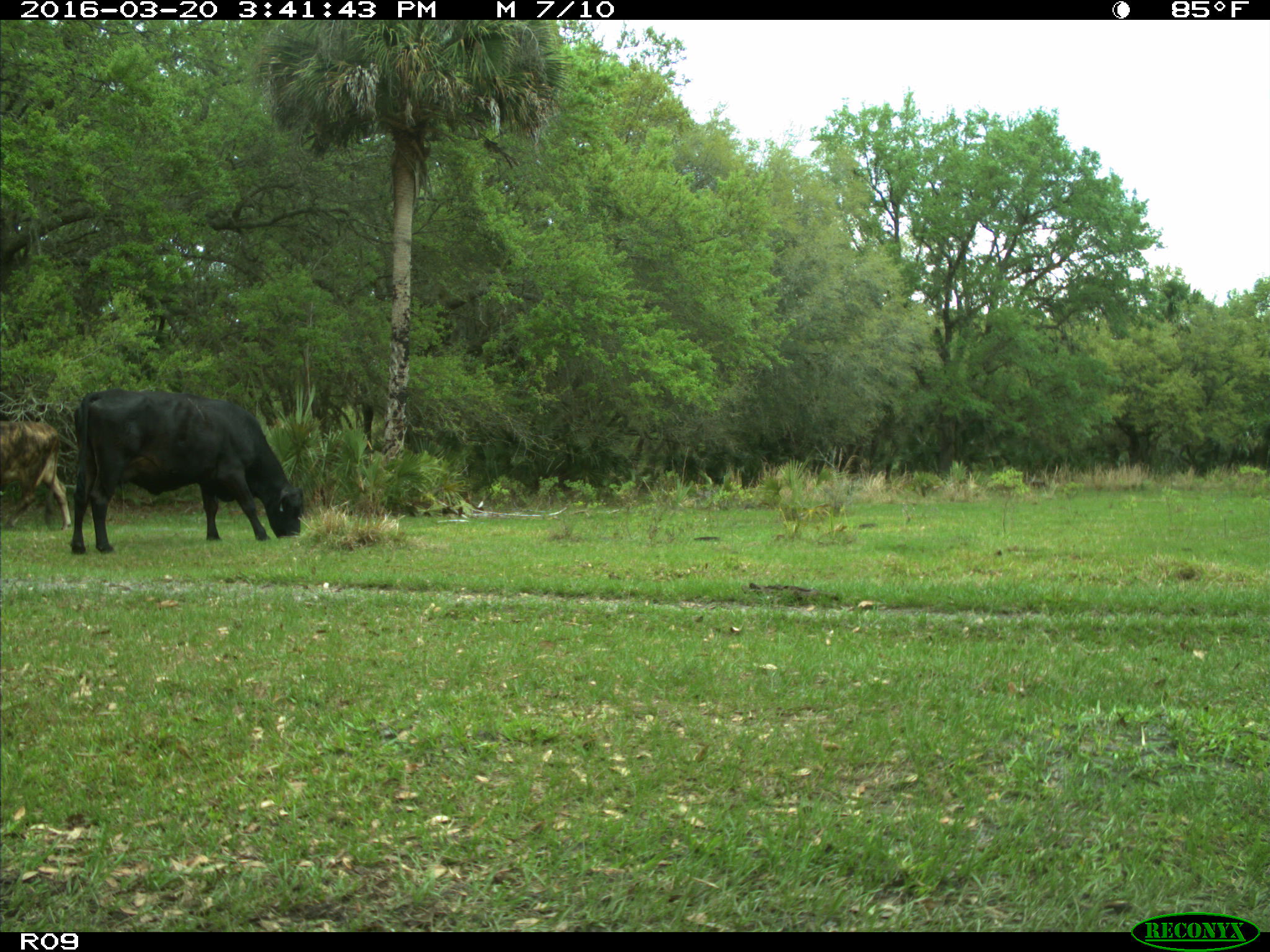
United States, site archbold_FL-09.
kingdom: Animalia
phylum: Chordata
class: Mammalia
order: Artiodactyla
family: Bovidae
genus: Bos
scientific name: Bos taurus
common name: domestic cow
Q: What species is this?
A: Bos taurus (domestic cow).